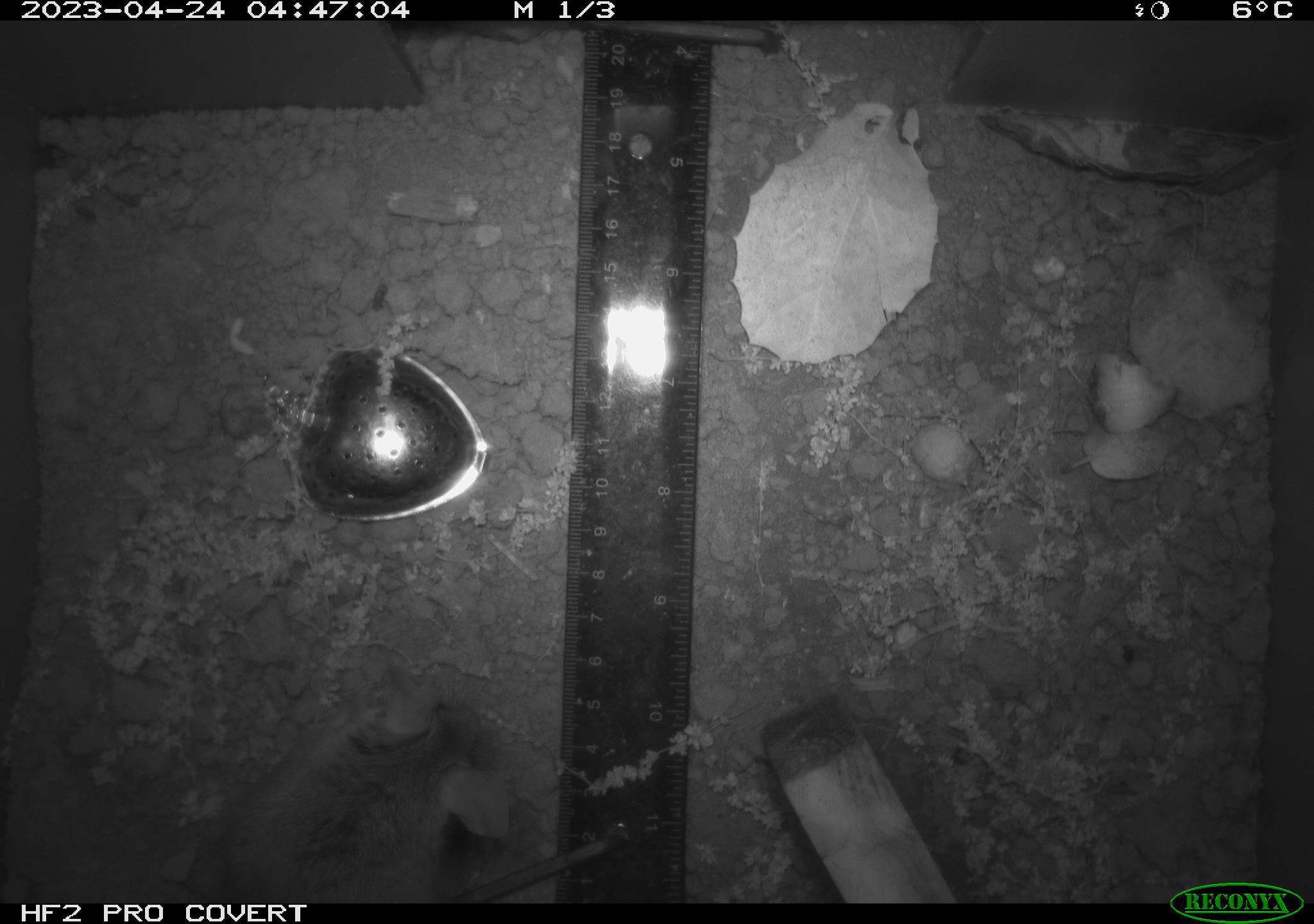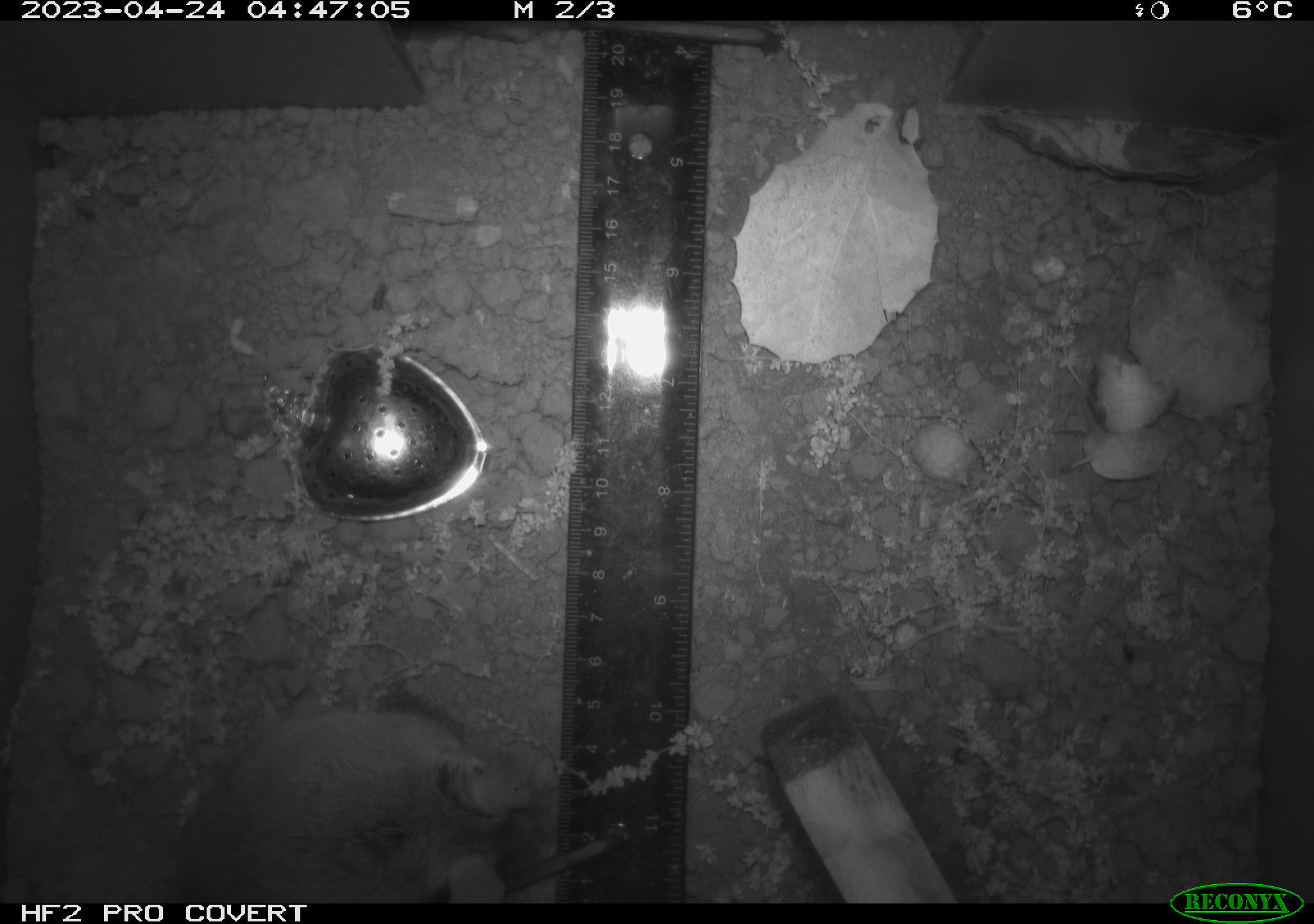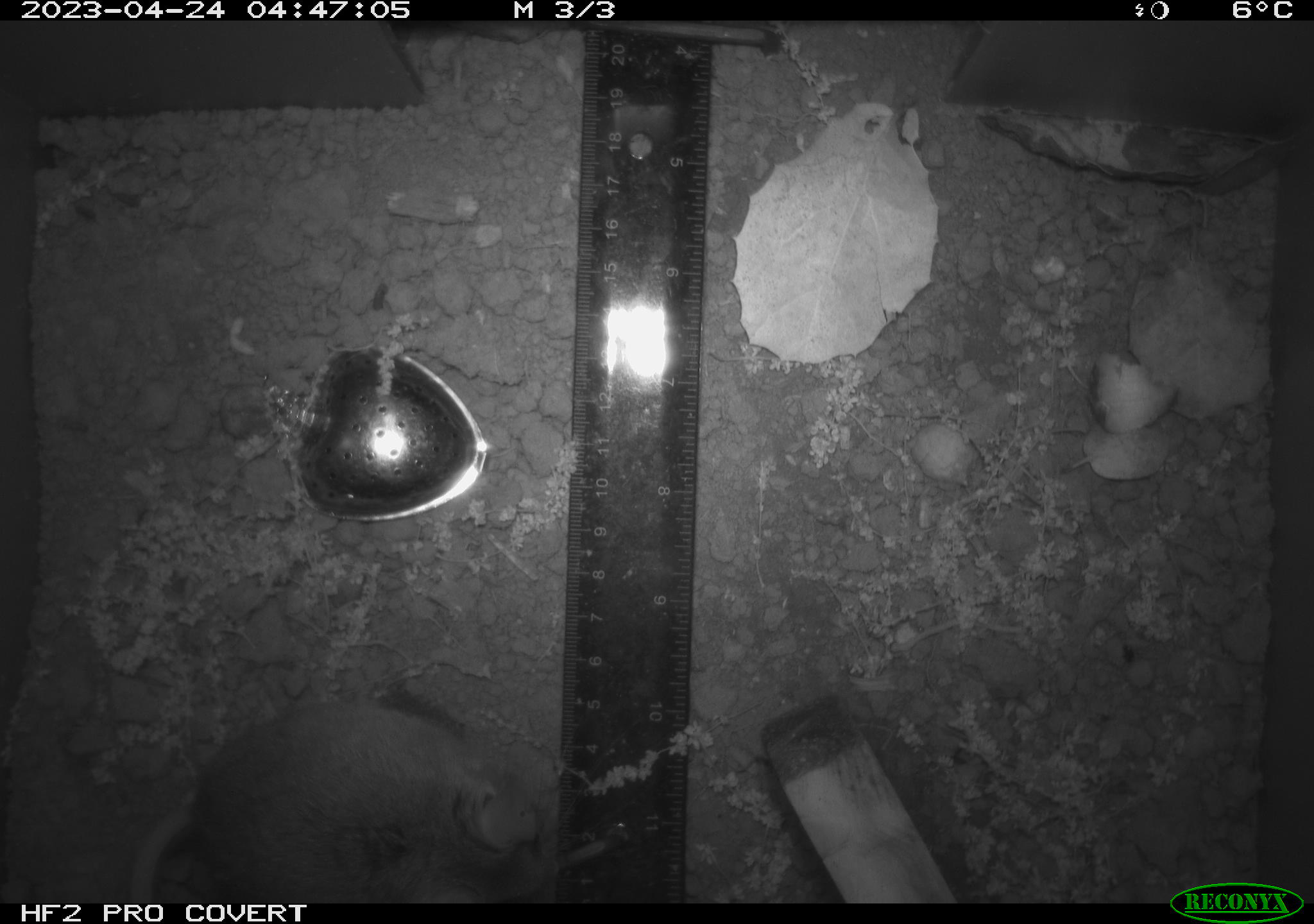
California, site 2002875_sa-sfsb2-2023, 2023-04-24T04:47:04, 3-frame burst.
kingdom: Animalia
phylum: Chordata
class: Mammalia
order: Rodentia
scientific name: Rodentia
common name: mouse species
Mouse species (Rodentia).